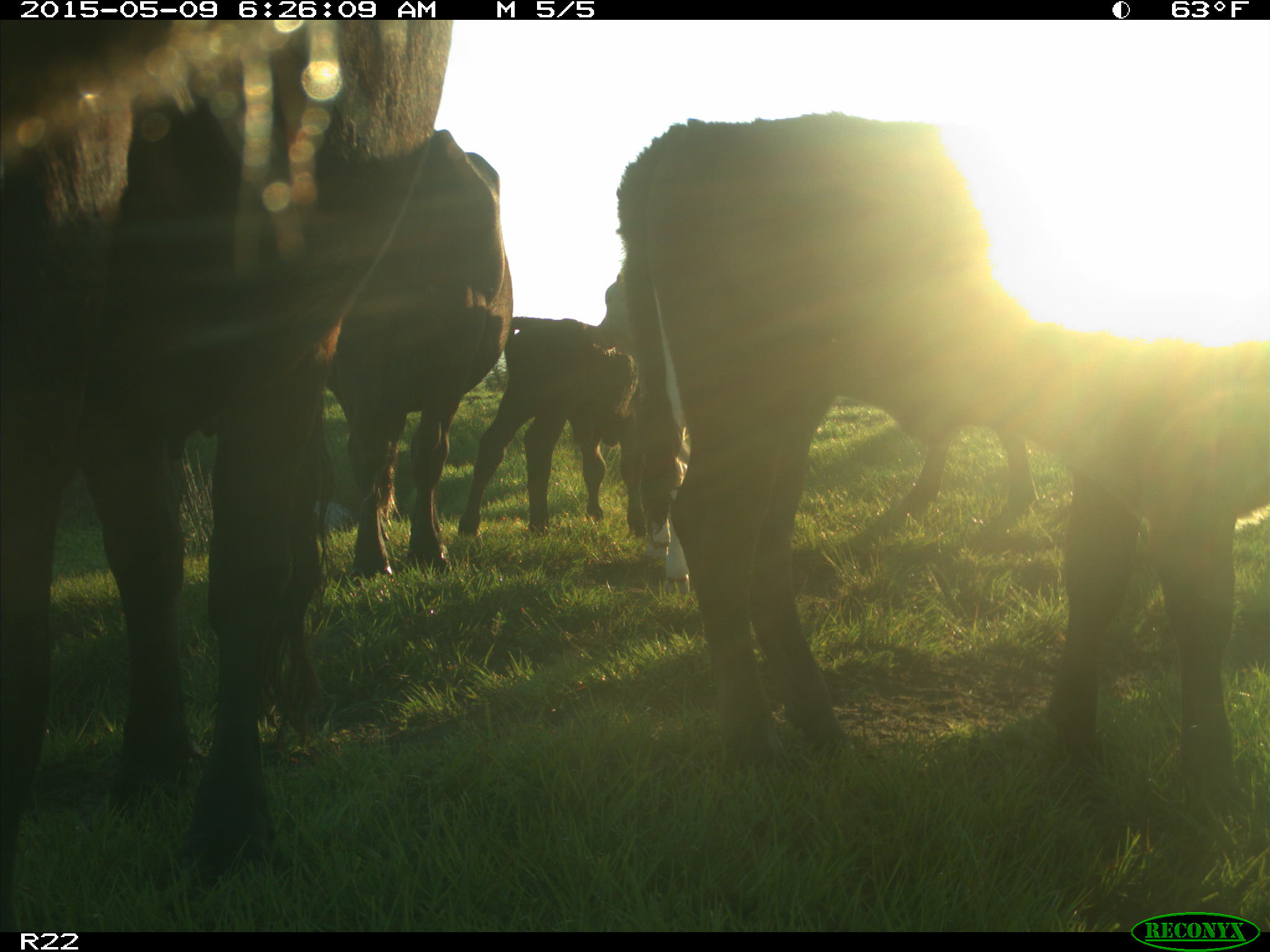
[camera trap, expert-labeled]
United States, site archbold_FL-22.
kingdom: Animalia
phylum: Chordata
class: Mammalia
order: Artiodactyla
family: Bovidae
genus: Bos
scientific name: Bos taurus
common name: domestic cow